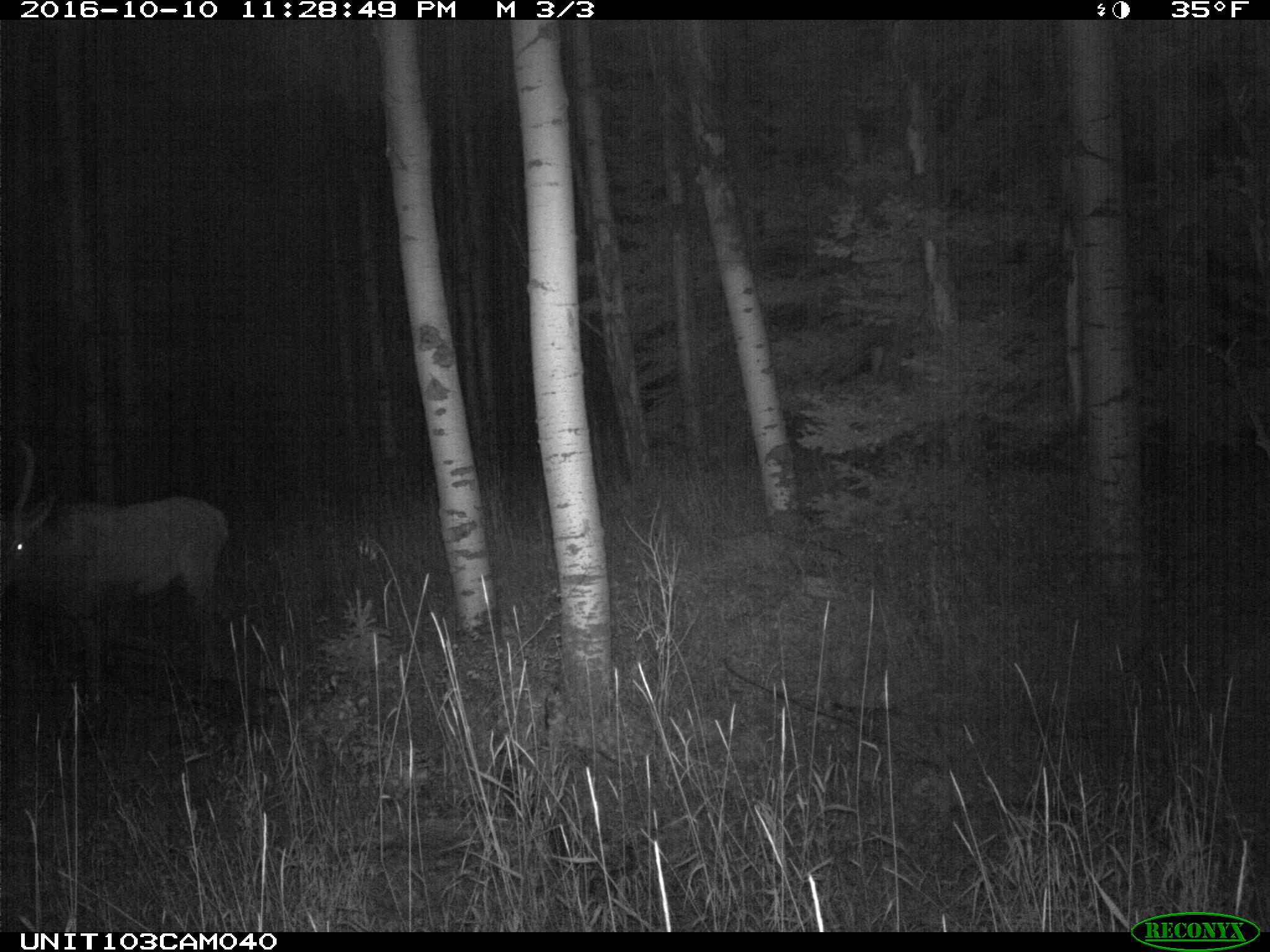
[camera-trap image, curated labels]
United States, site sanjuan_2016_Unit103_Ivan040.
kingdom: Animalia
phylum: Chordata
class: Mammalia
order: Artiodactyla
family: Cervidae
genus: Cervus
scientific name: Cervus elaphus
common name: red deer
Cervus elaphus (red deer).